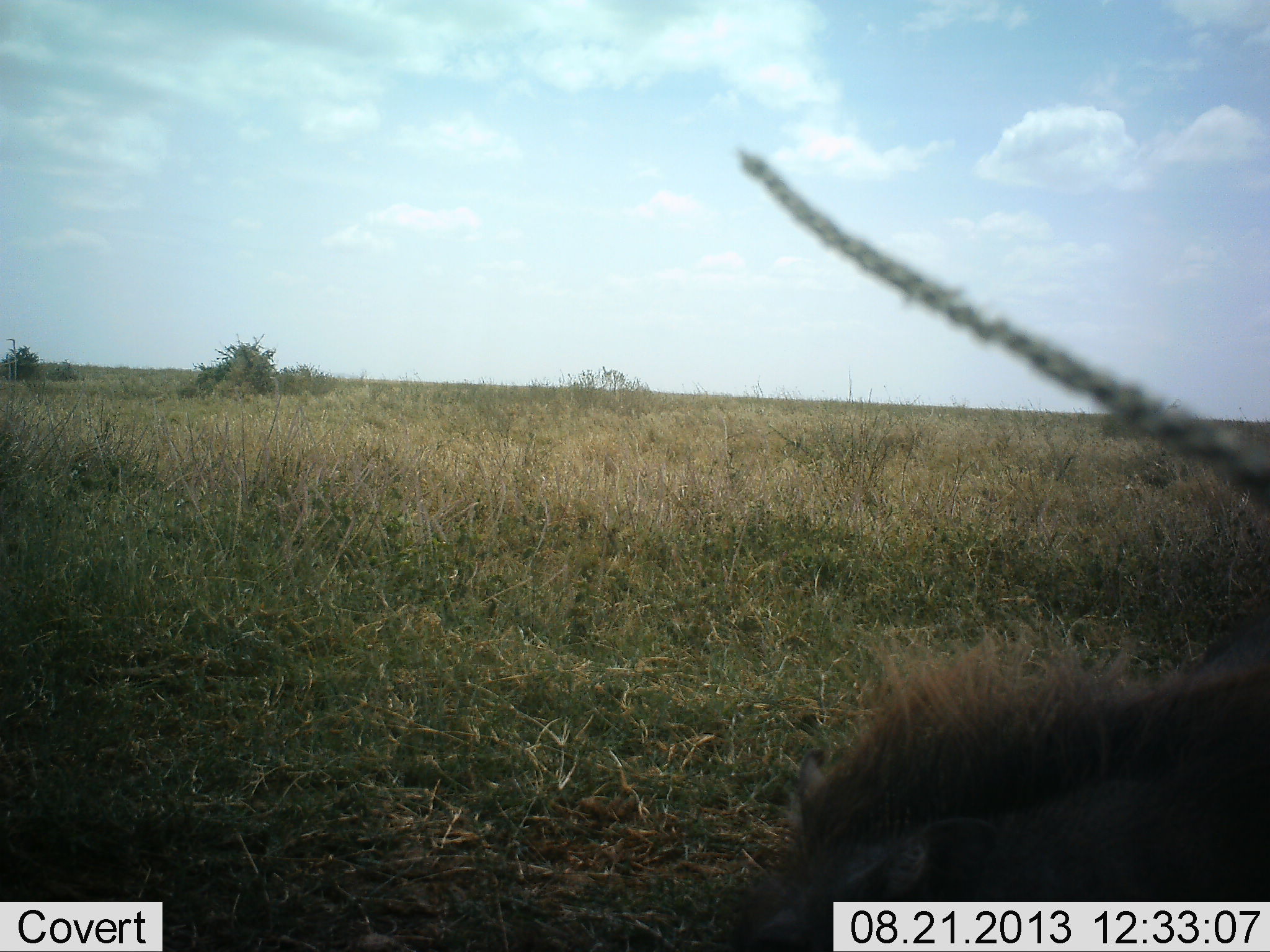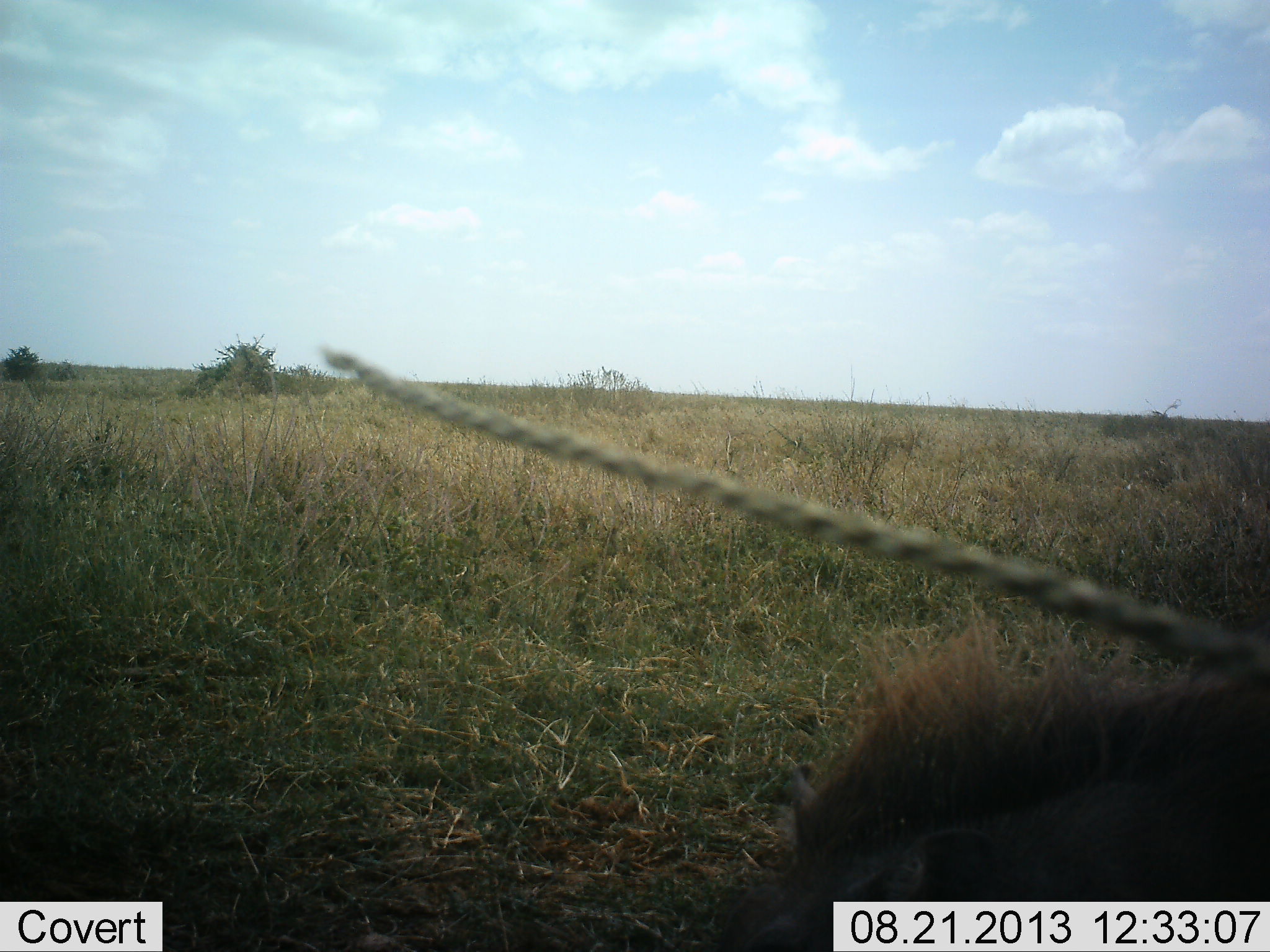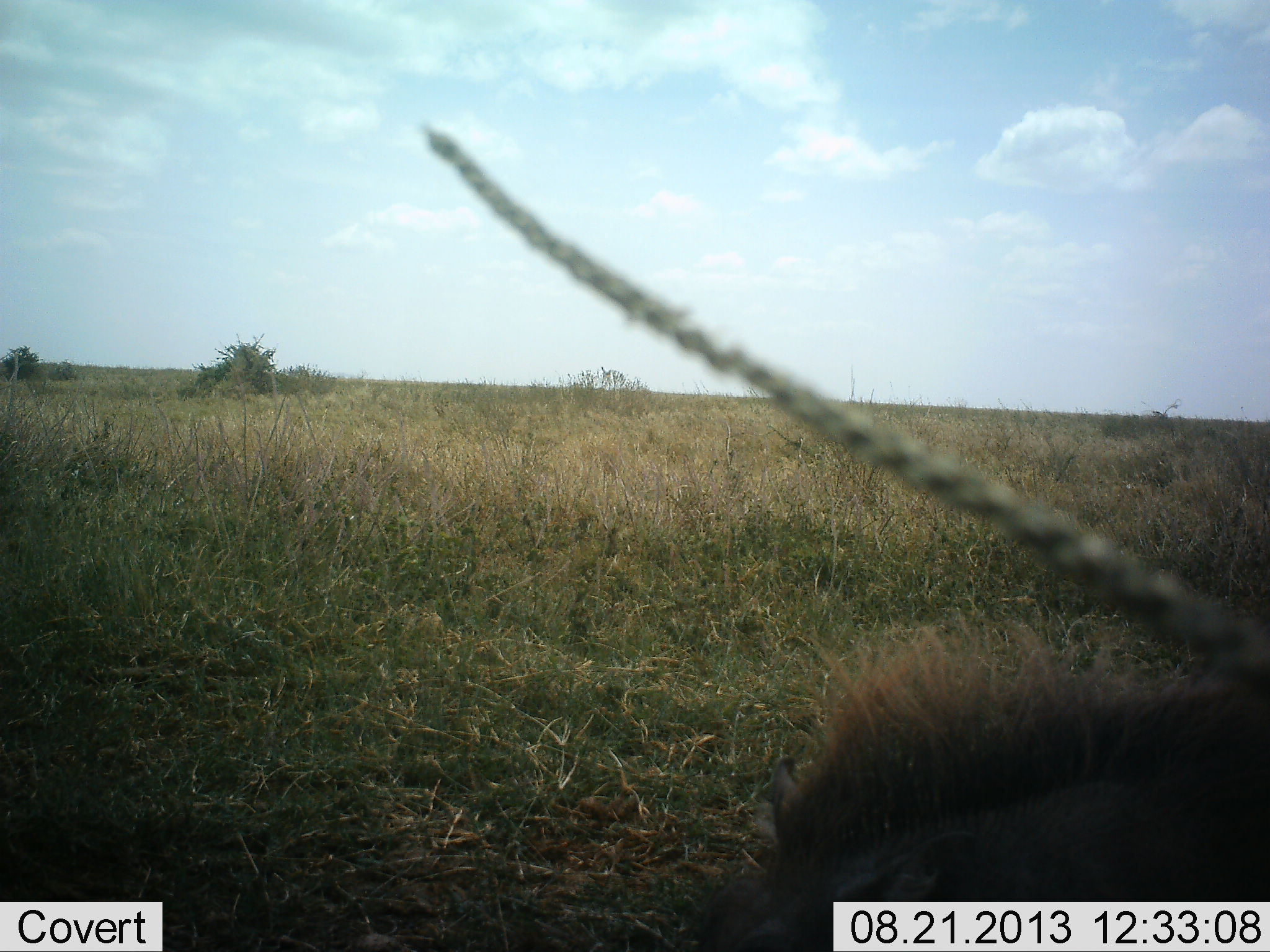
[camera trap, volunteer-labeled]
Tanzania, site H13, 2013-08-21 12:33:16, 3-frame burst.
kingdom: Animalia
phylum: Chordata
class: Mammalia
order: Artiodactyla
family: Suidae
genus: Phacochoerus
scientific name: Phacochoerus africanus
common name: warthog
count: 1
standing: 47%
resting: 0%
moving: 6%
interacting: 0%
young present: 0%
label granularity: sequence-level